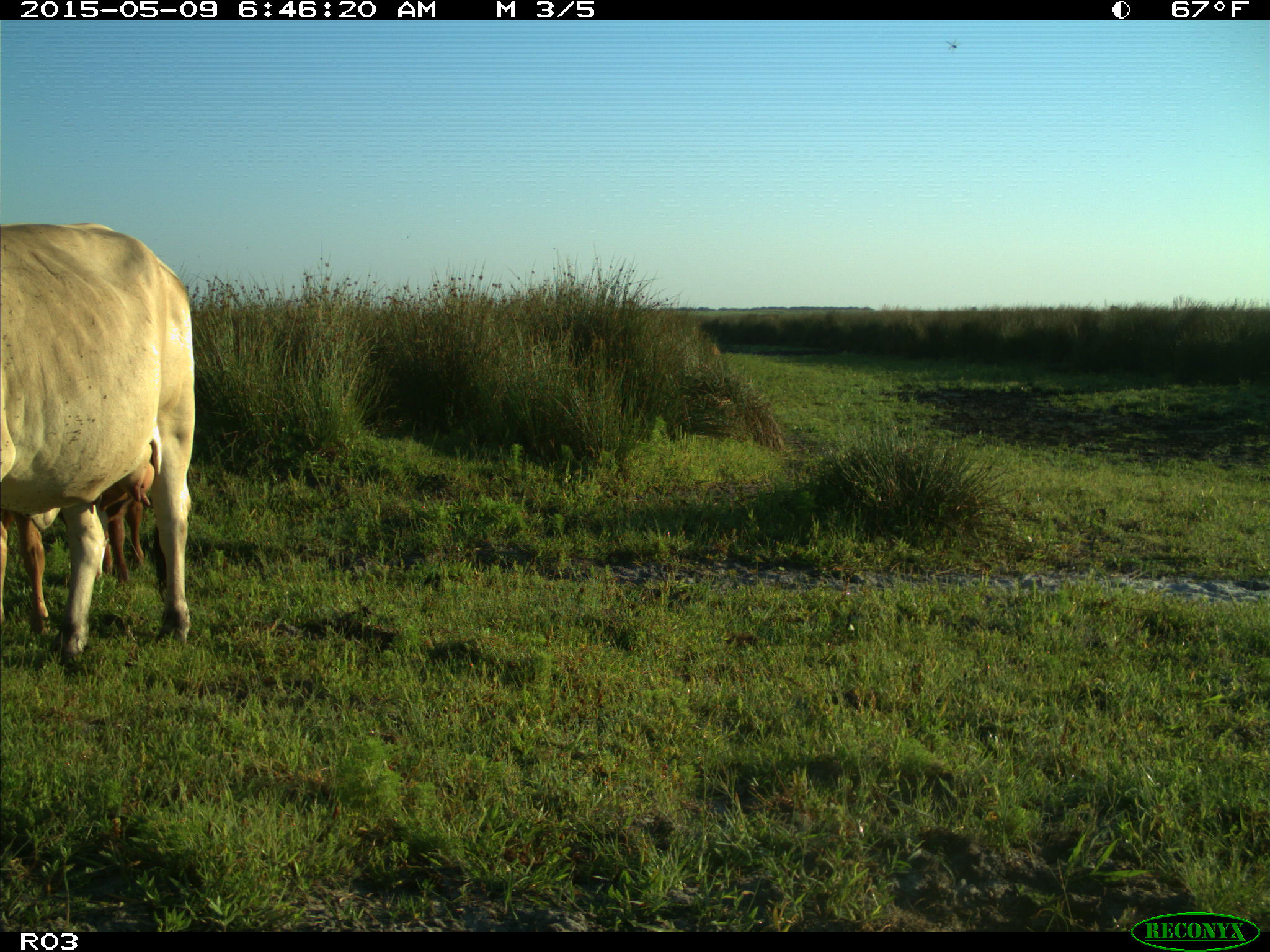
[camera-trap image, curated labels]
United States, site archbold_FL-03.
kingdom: Animalia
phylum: Chordata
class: Mammalia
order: Artiodactyla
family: Bovidae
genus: Bos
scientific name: Bos taurus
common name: domestic cow